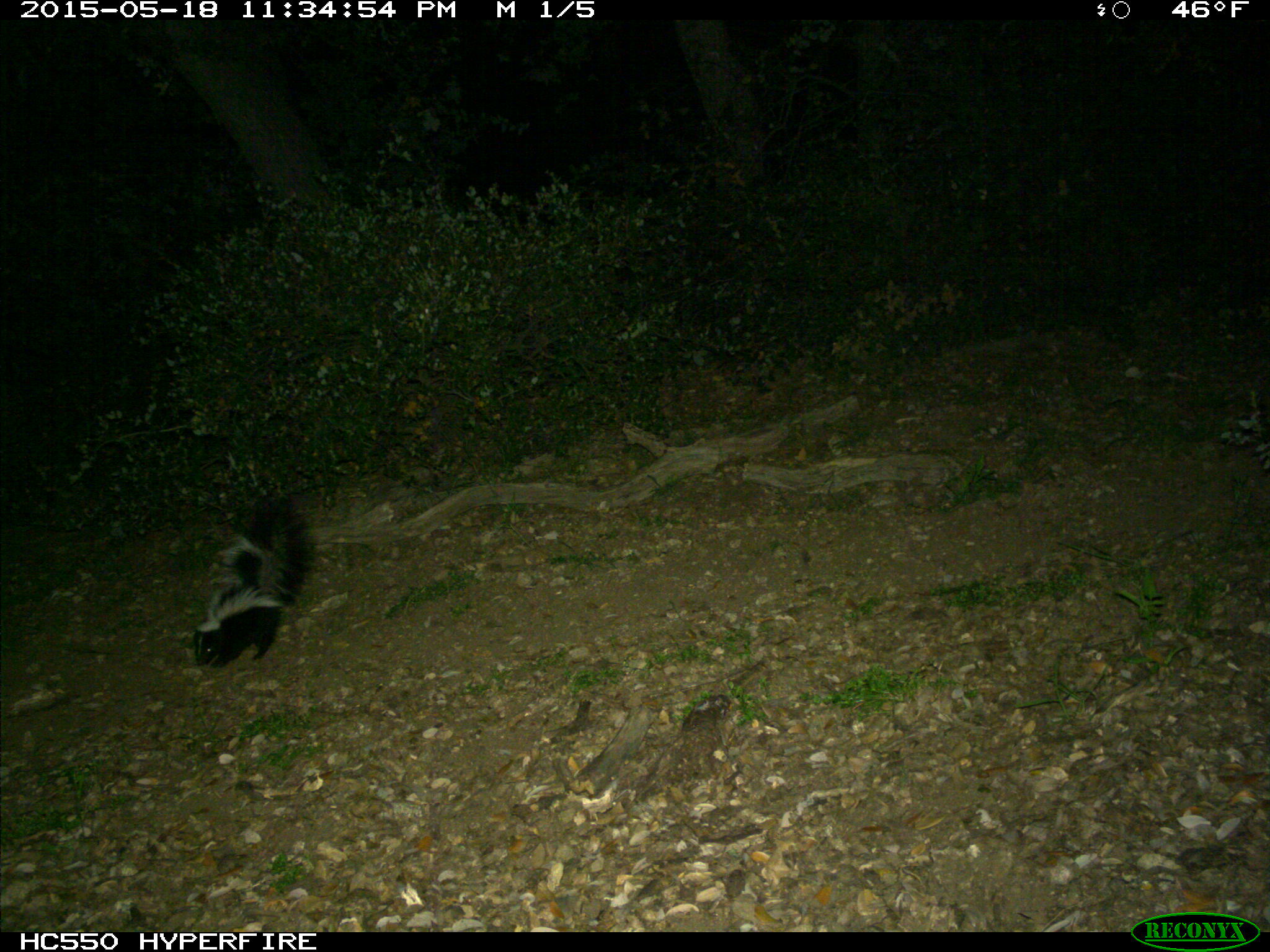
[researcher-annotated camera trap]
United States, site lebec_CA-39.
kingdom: Animalia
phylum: Chordata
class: Mammalia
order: Carnivora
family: Mephitidae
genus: Mephitis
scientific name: Mephitis mephitis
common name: striped skunk